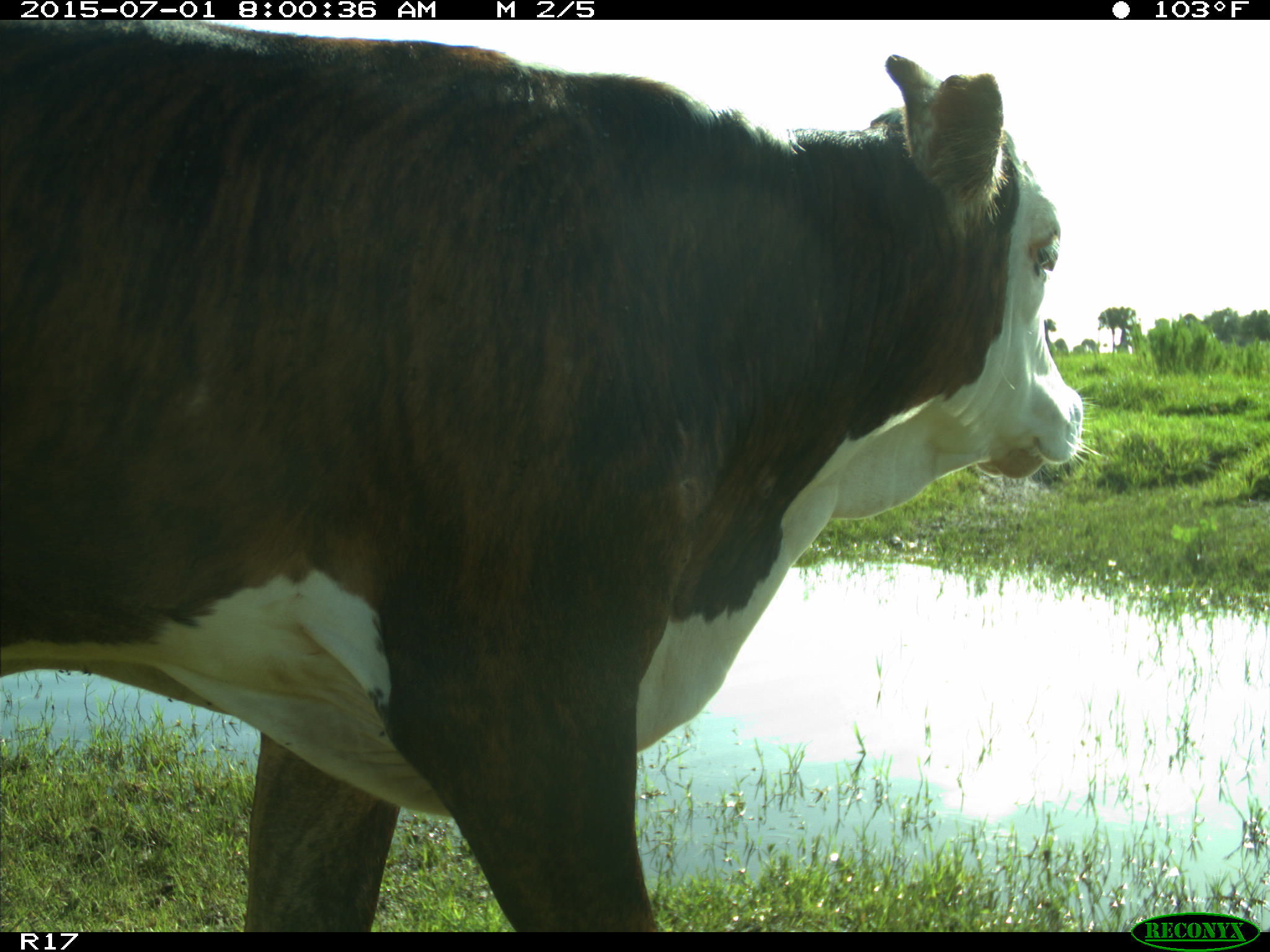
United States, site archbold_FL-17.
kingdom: Animalia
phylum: Chordata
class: Mammalia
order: Artiodactyla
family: Bovidae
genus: Bos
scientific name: Bos taurus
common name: domestic cow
Bos taurus (domestic cow).